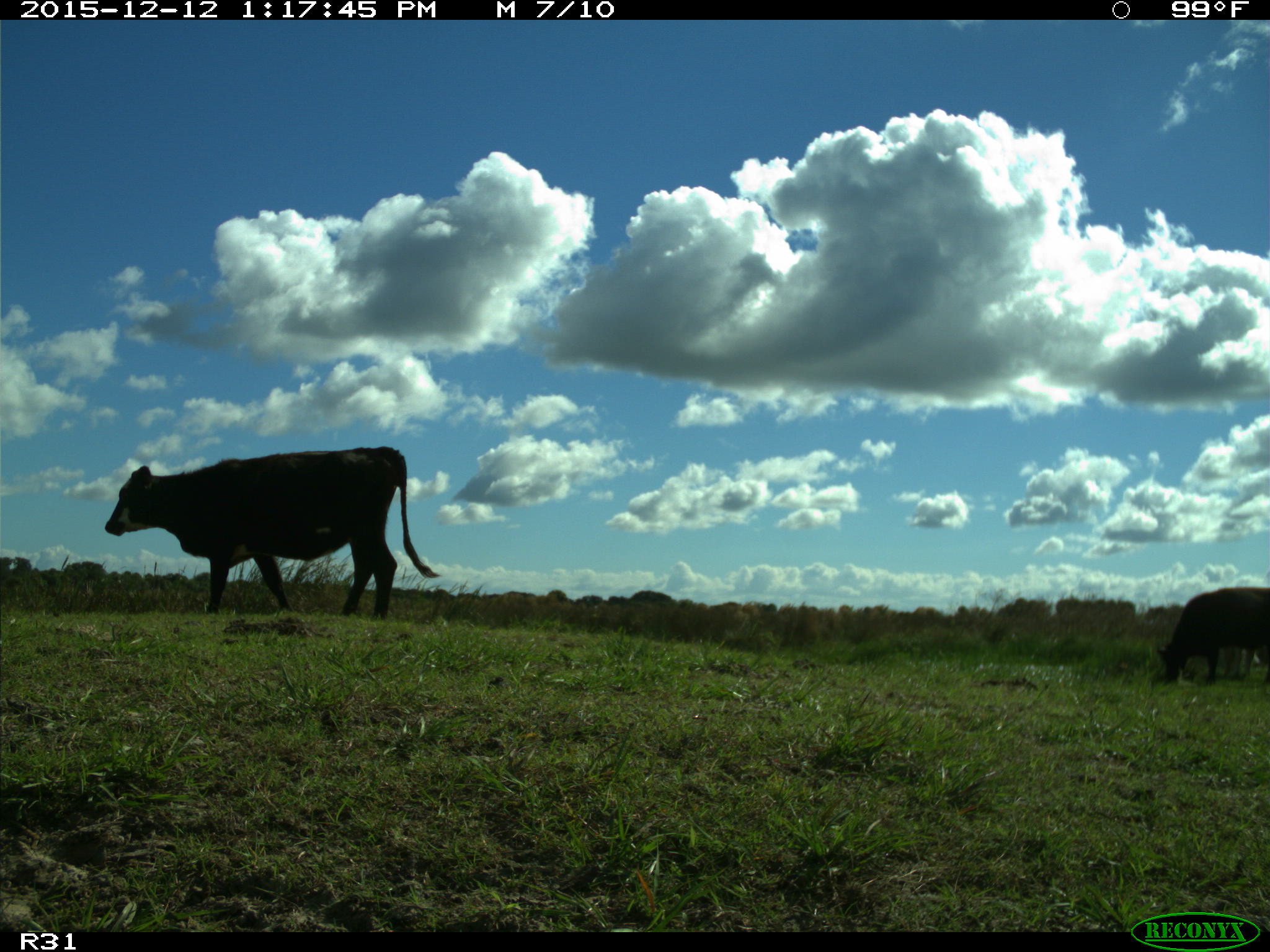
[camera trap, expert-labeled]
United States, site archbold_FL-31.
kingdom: Animalia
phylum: Chordata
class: Mammalia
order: Artiodactyla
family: Bovidae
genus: Bos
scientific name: Bos taurus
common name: domestic cow